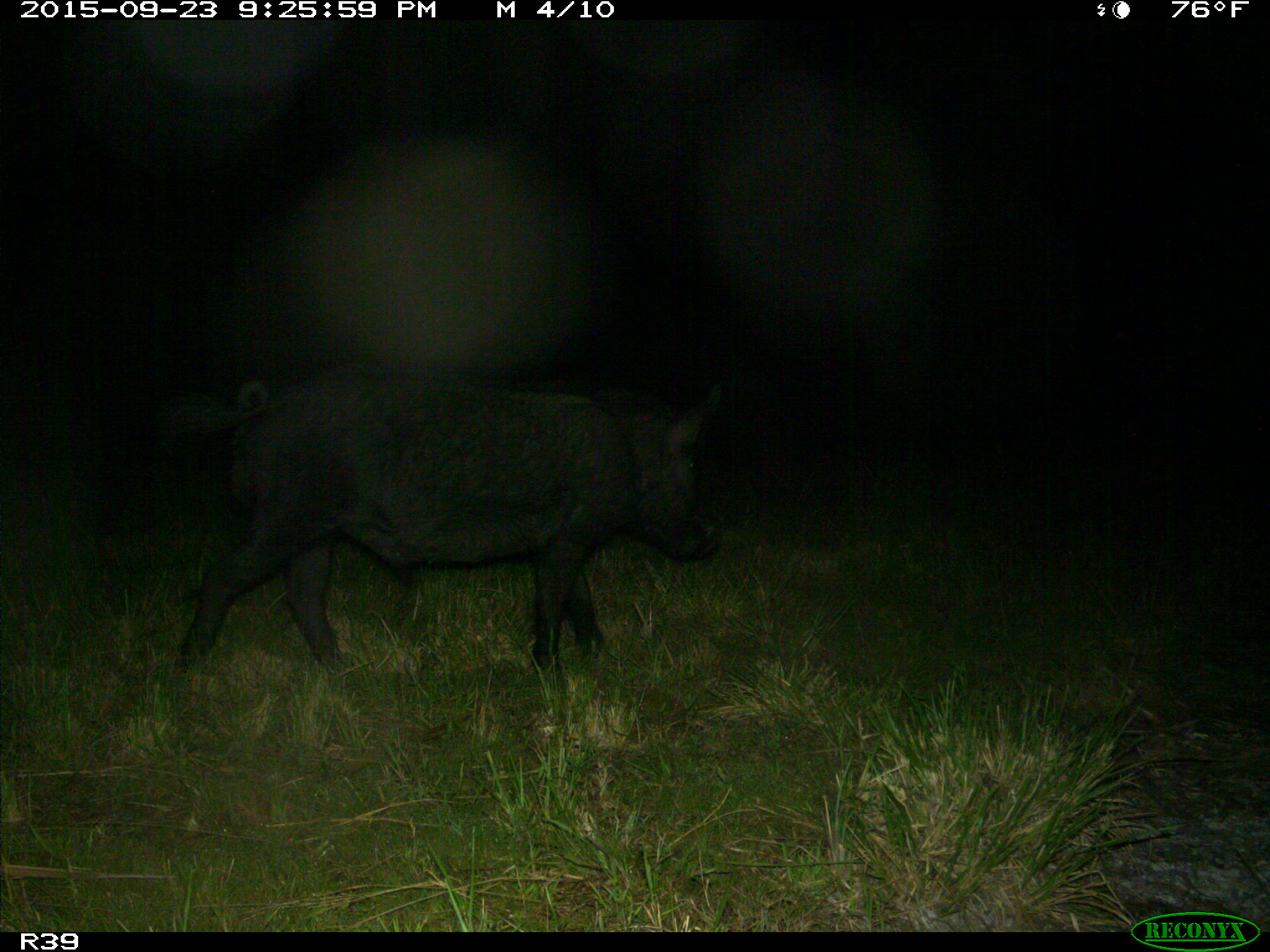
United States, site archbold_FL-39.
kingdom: Animalia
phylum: Chordata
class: Mammalia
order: Artiodactyla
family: Suidae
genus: Sus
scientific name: Sus scrofa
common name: wild boar